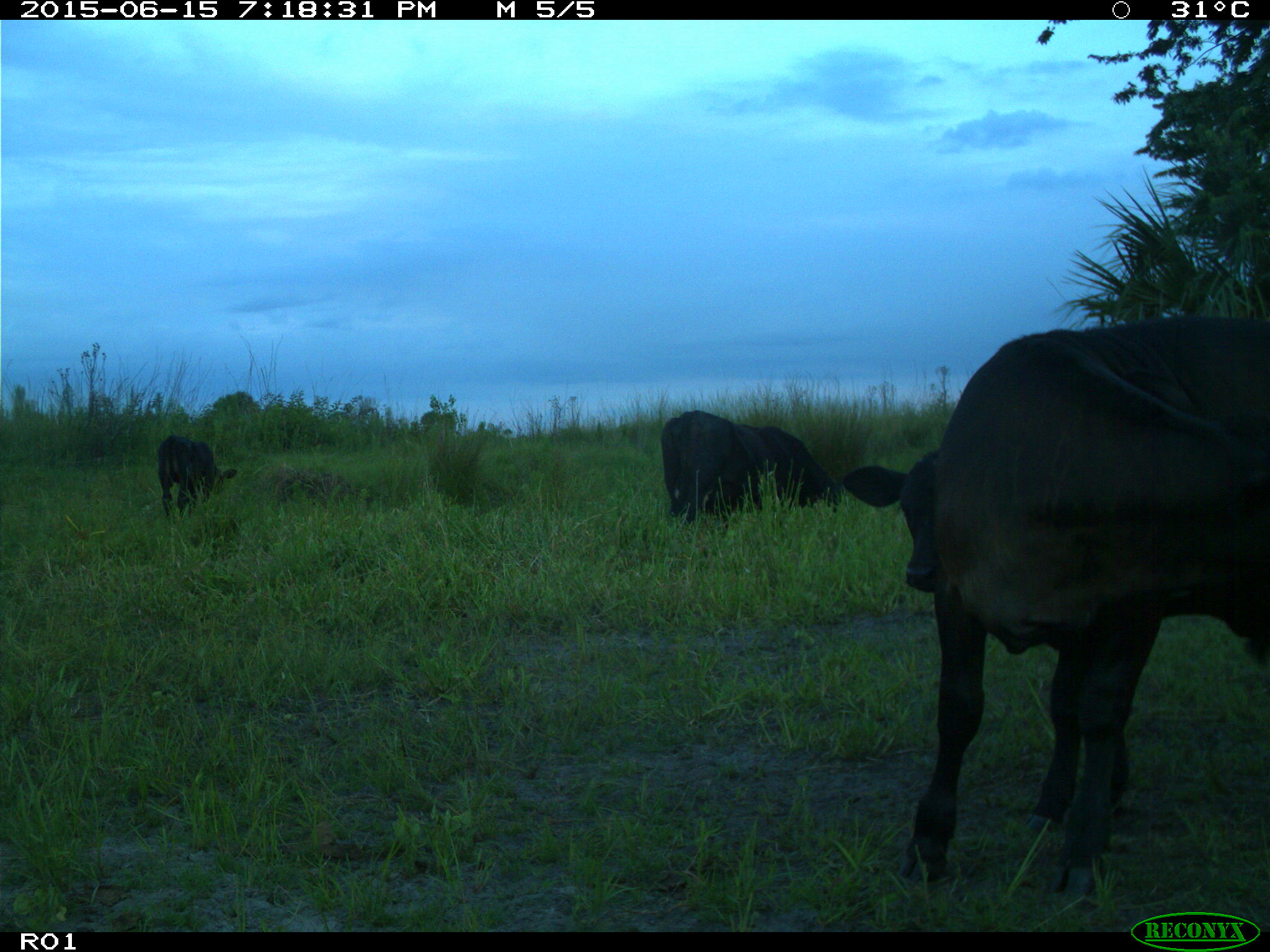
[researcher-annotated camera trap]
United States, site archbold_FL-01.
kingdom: Animalia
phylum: Chordata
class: Mammalia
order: Artiodactyla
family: Bovidae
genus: Bos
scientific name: Bos taurus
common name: domestic cow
Bos taurus (domestic cow).